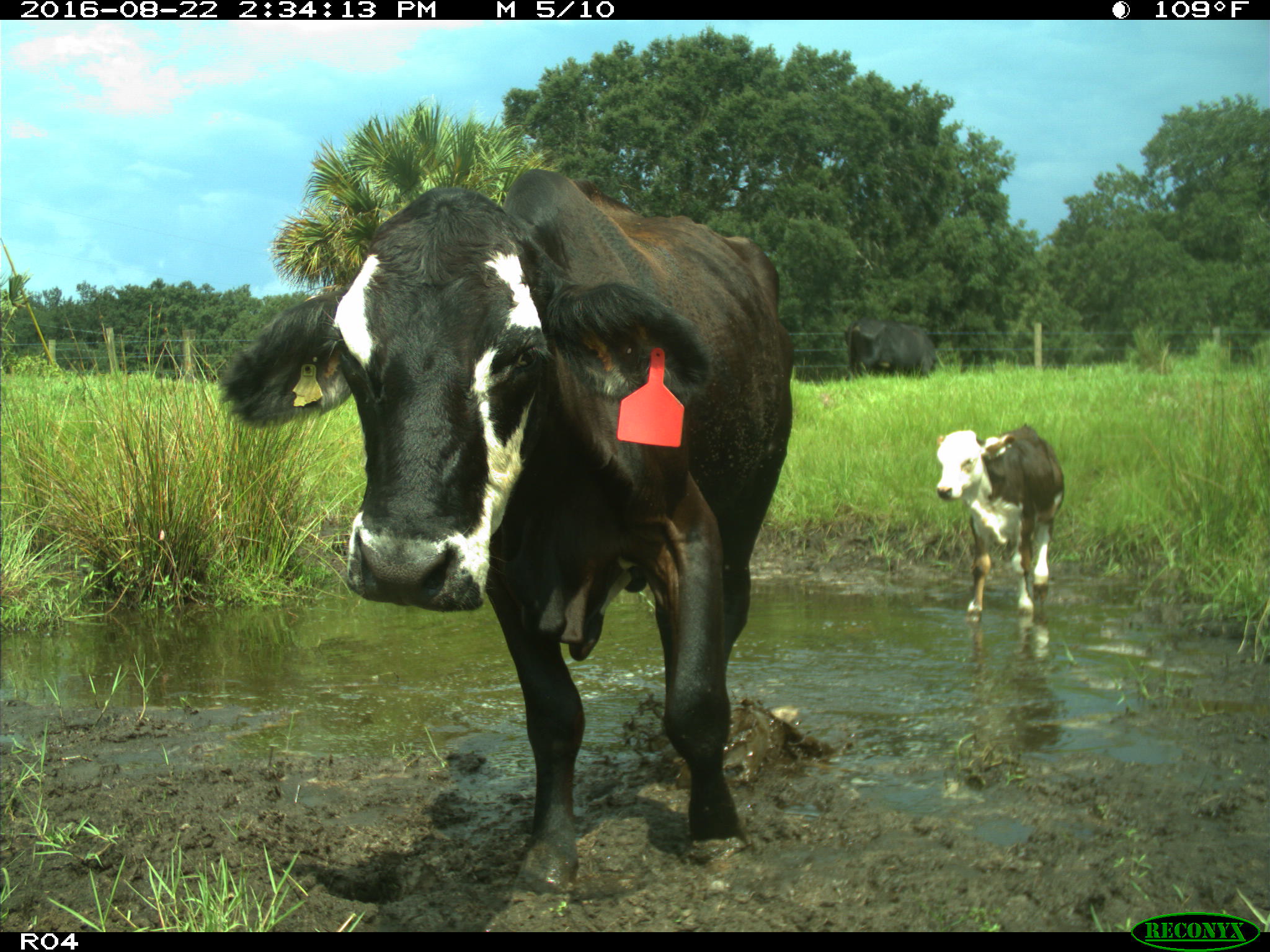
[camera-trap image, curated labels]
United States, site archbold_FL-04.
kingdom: Animalia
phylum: Chordata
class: Mammalia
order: Artiodactyla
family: Bovidae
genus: Bos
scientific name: Bos taurus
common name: domestic cow